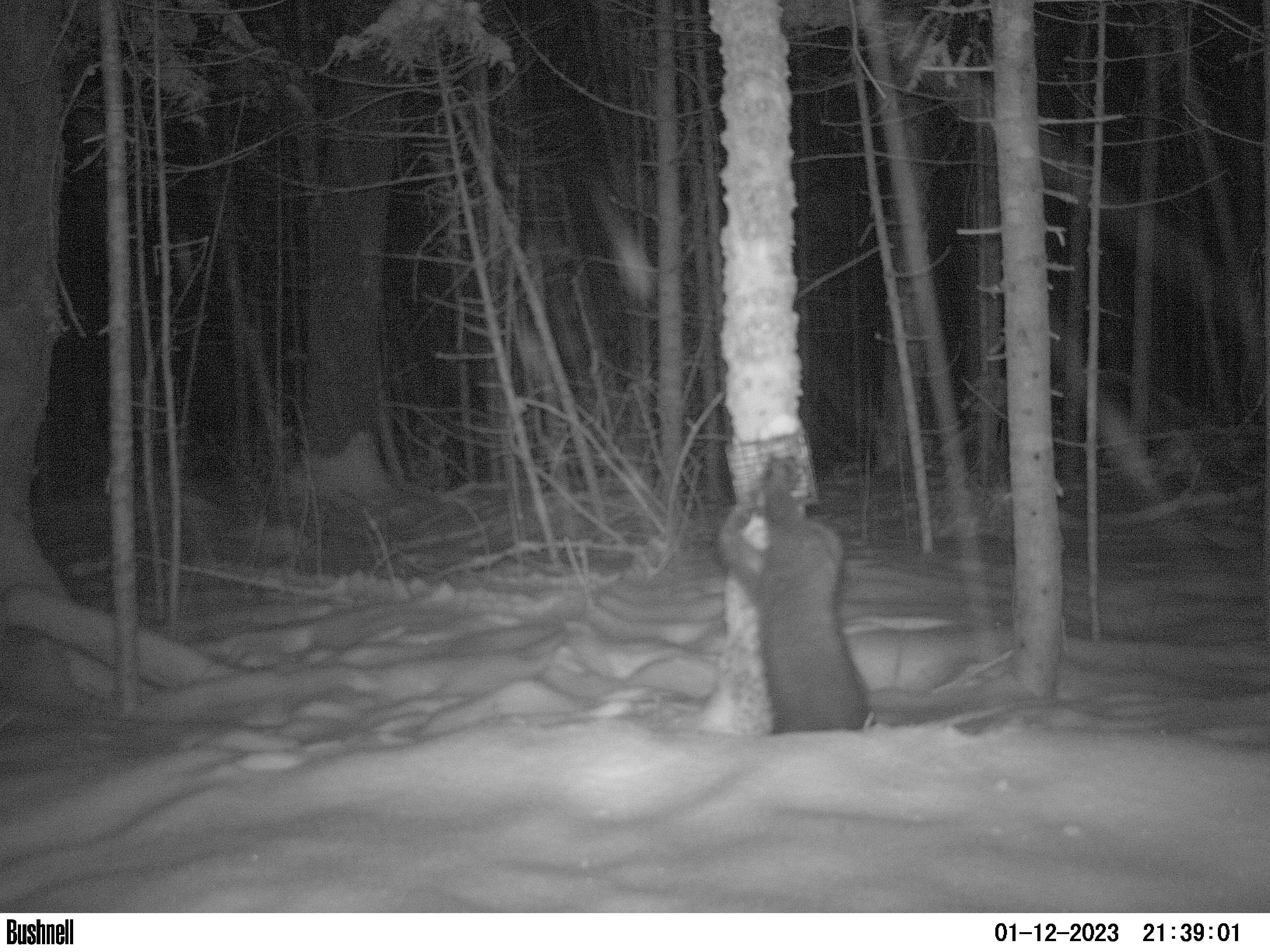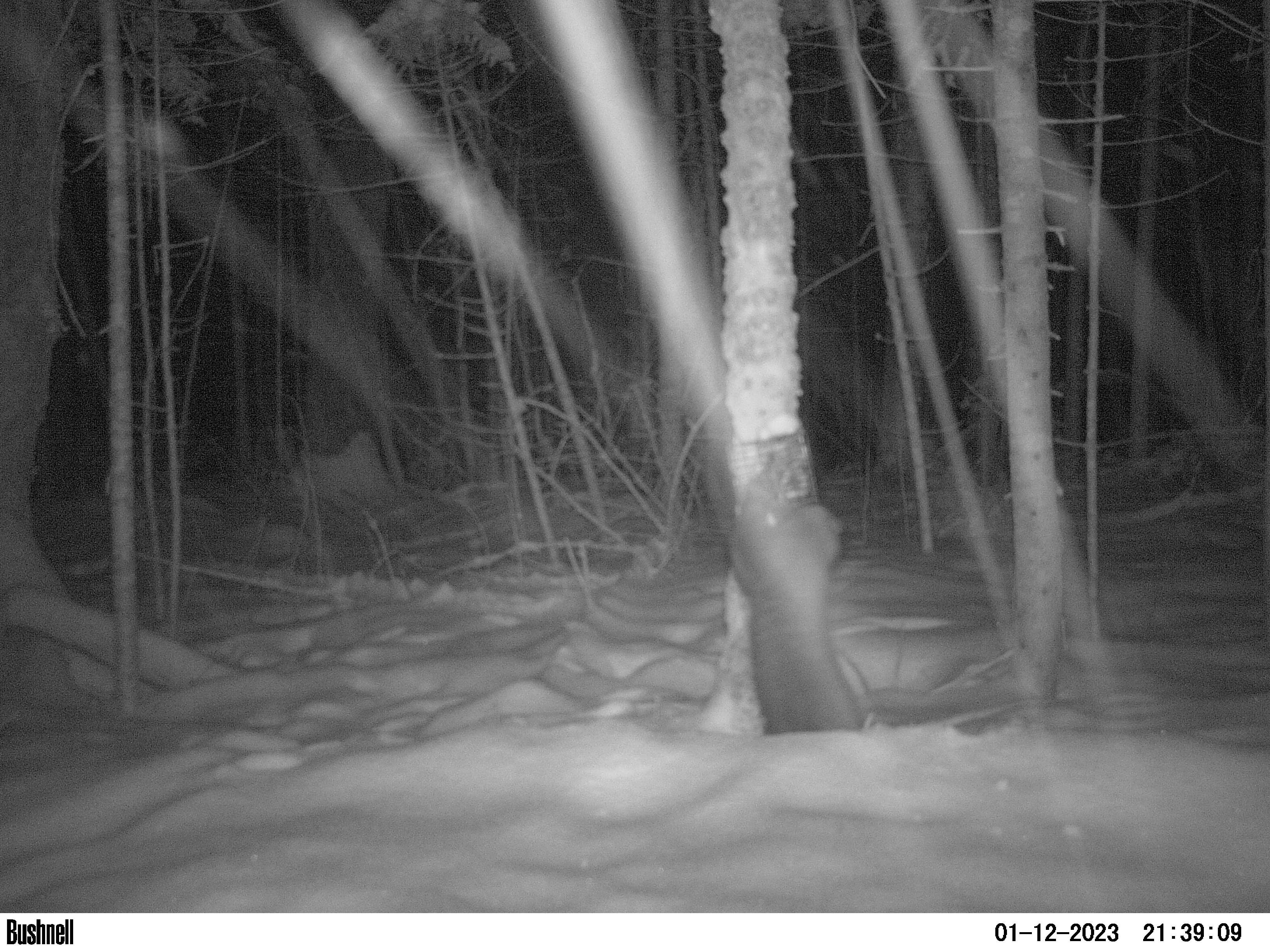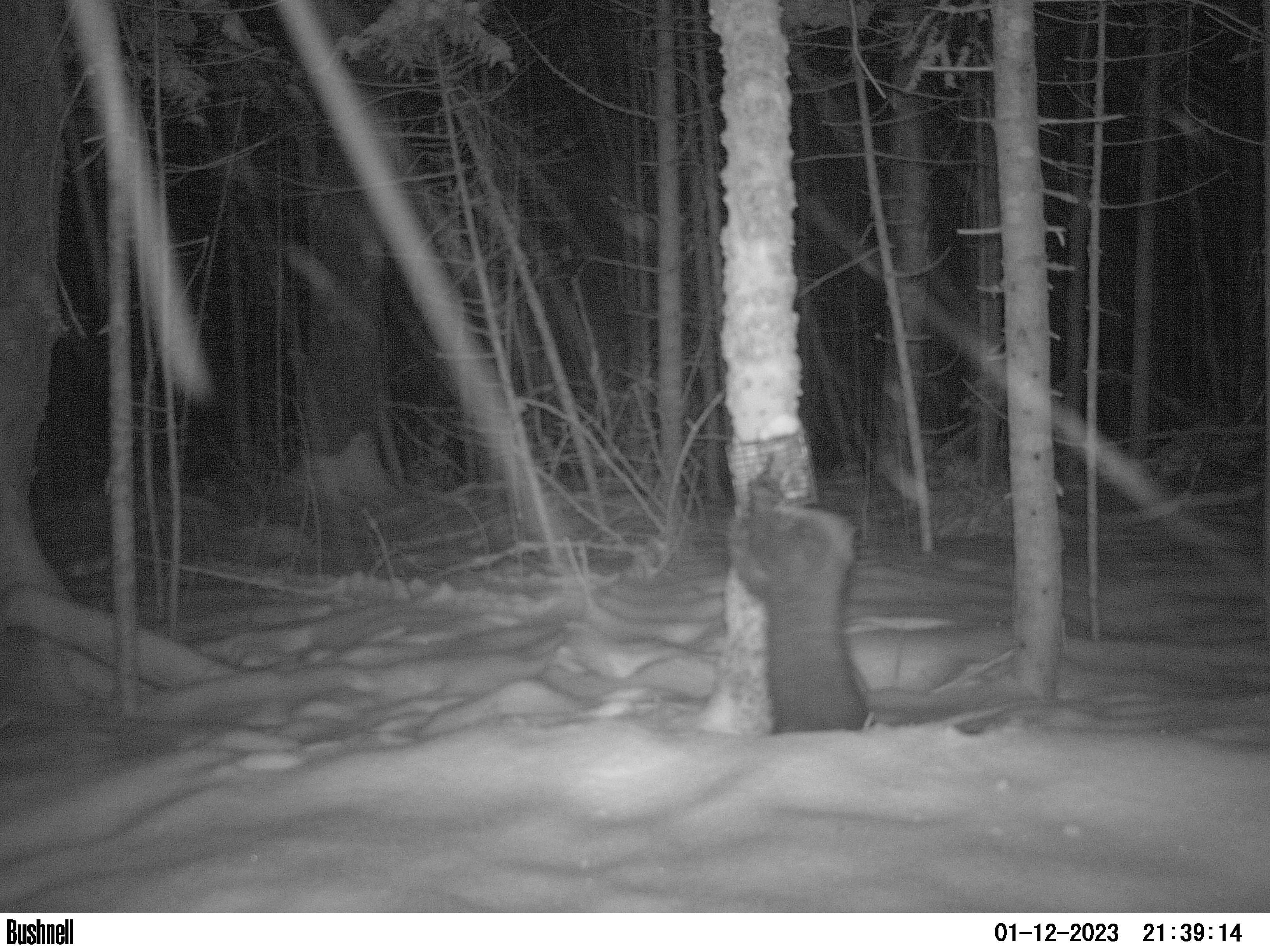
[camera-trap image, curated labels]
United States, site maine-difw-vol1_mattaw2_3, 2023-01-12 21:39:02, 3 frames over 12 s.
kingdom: Animalia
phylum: Chordata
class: Mammalia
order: Carnivora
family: Mustelidae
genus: Pekania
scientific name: Pekania pennanti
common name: fisher